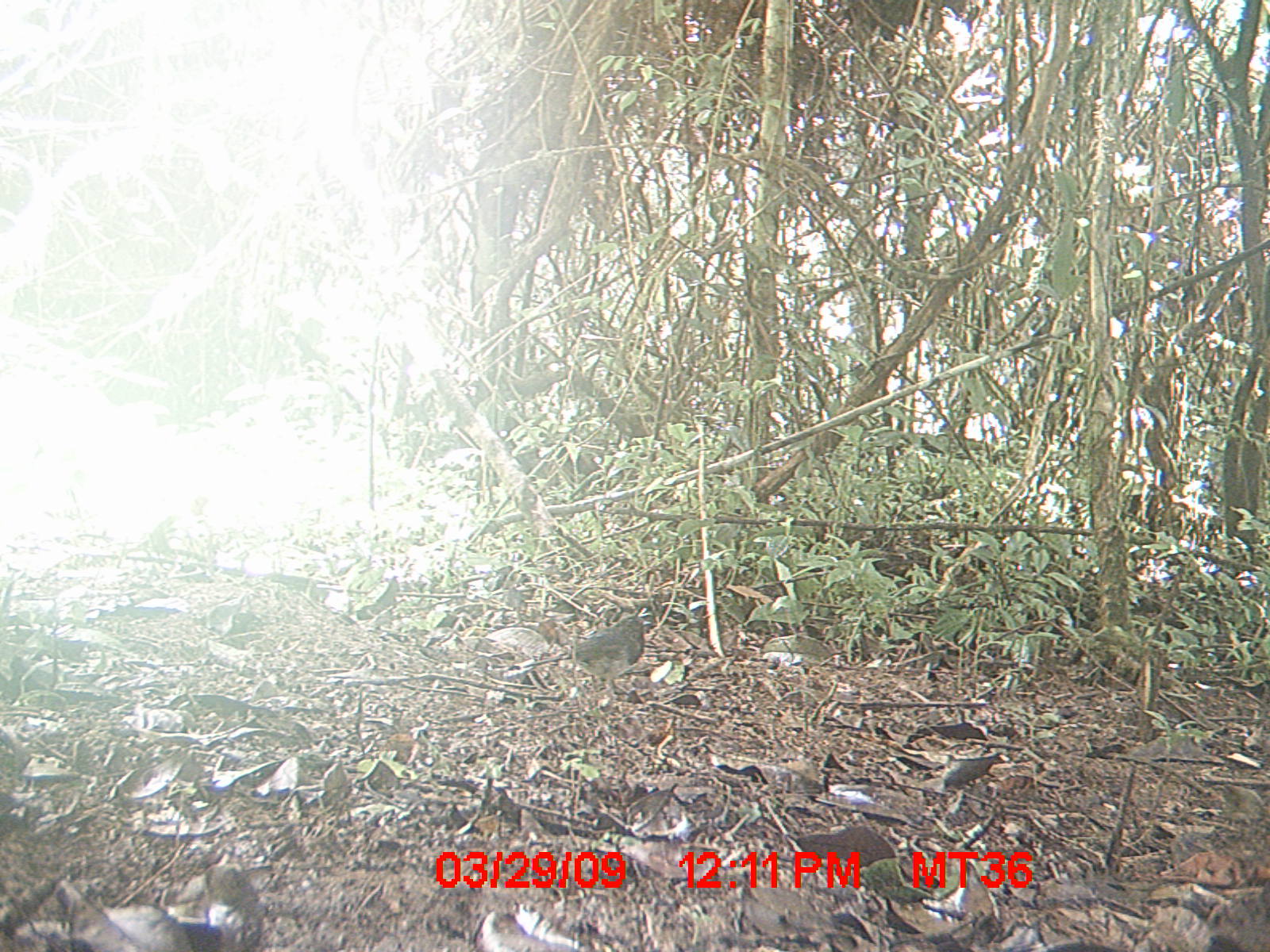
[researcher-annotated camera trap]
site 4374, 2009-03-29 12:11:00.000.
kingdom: Animalia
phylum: Chordata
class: Aves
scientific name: Aves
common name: bird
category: unknown bird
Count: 1.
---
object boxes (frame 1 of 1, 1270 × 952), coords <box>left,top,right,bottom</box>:
unknown bird: <box>521,614,652,706</box>